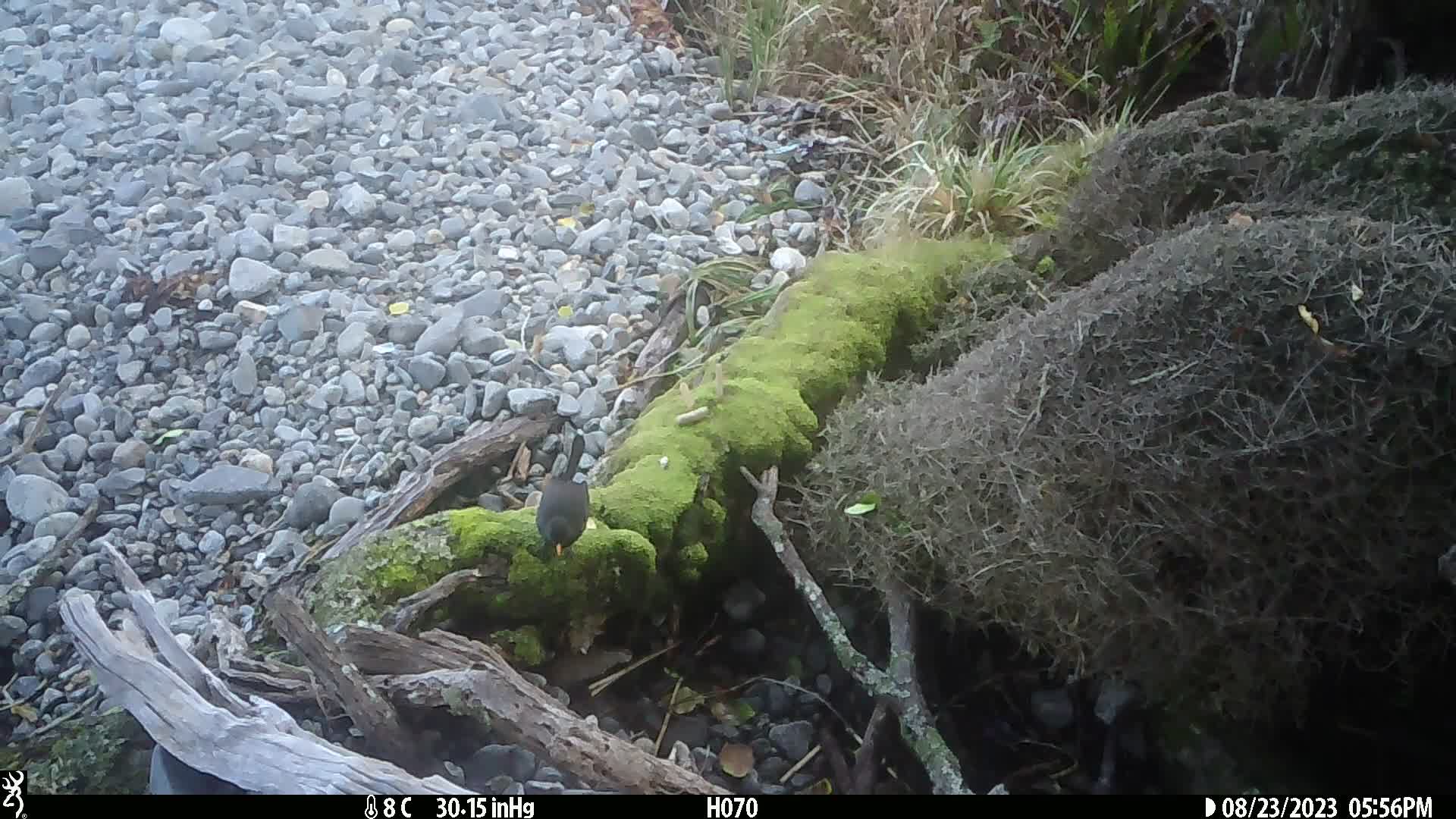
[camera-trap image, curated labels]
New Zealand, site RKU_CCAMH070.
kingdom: Animalia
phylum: Chordata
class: Aves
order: Passeriformes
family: Turdidae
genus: Turdus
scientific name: Turdus merula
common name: eurasian blackbird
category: blackbird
Blackbird (eurasian blackbird) (Turdus merula).